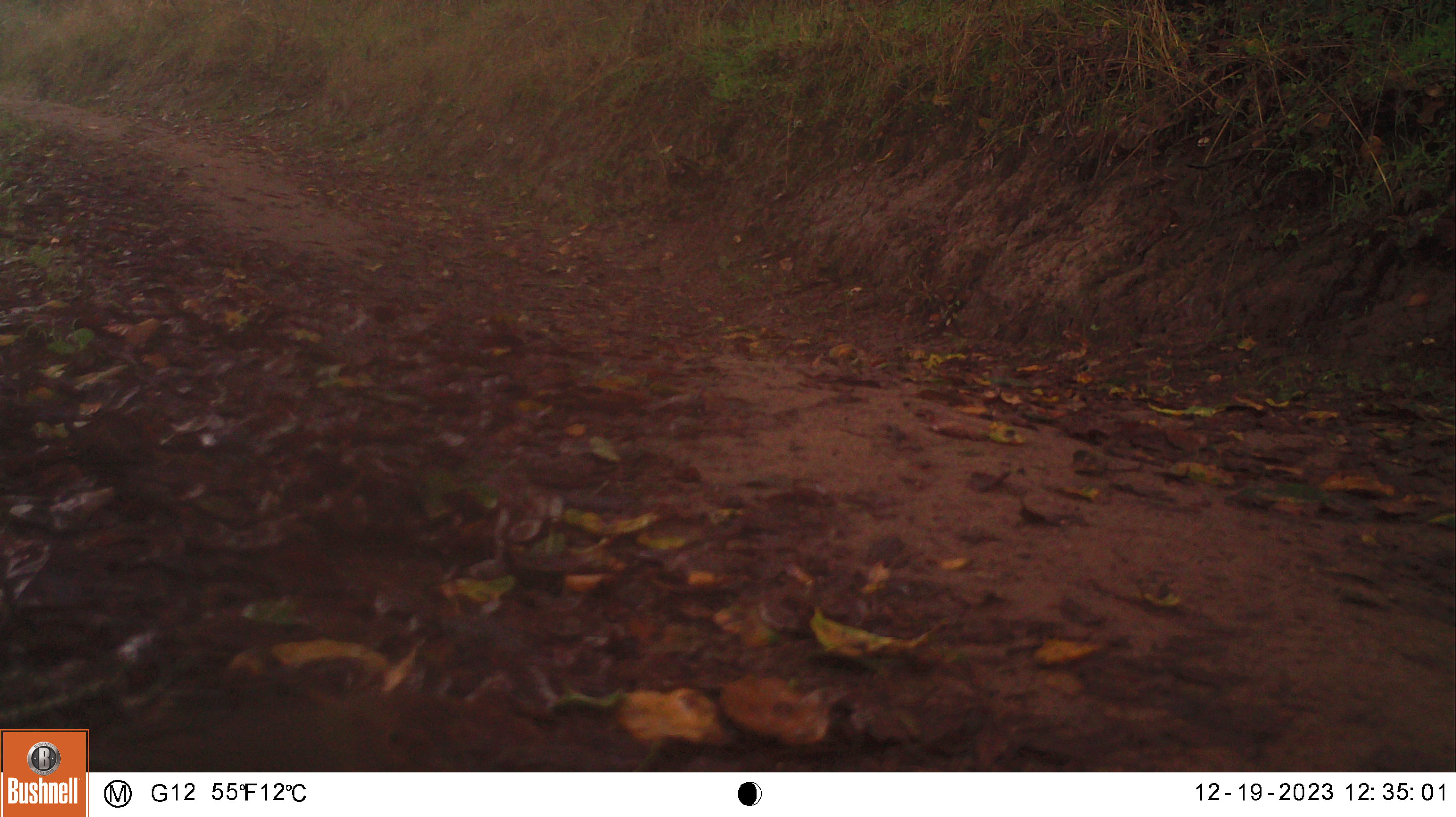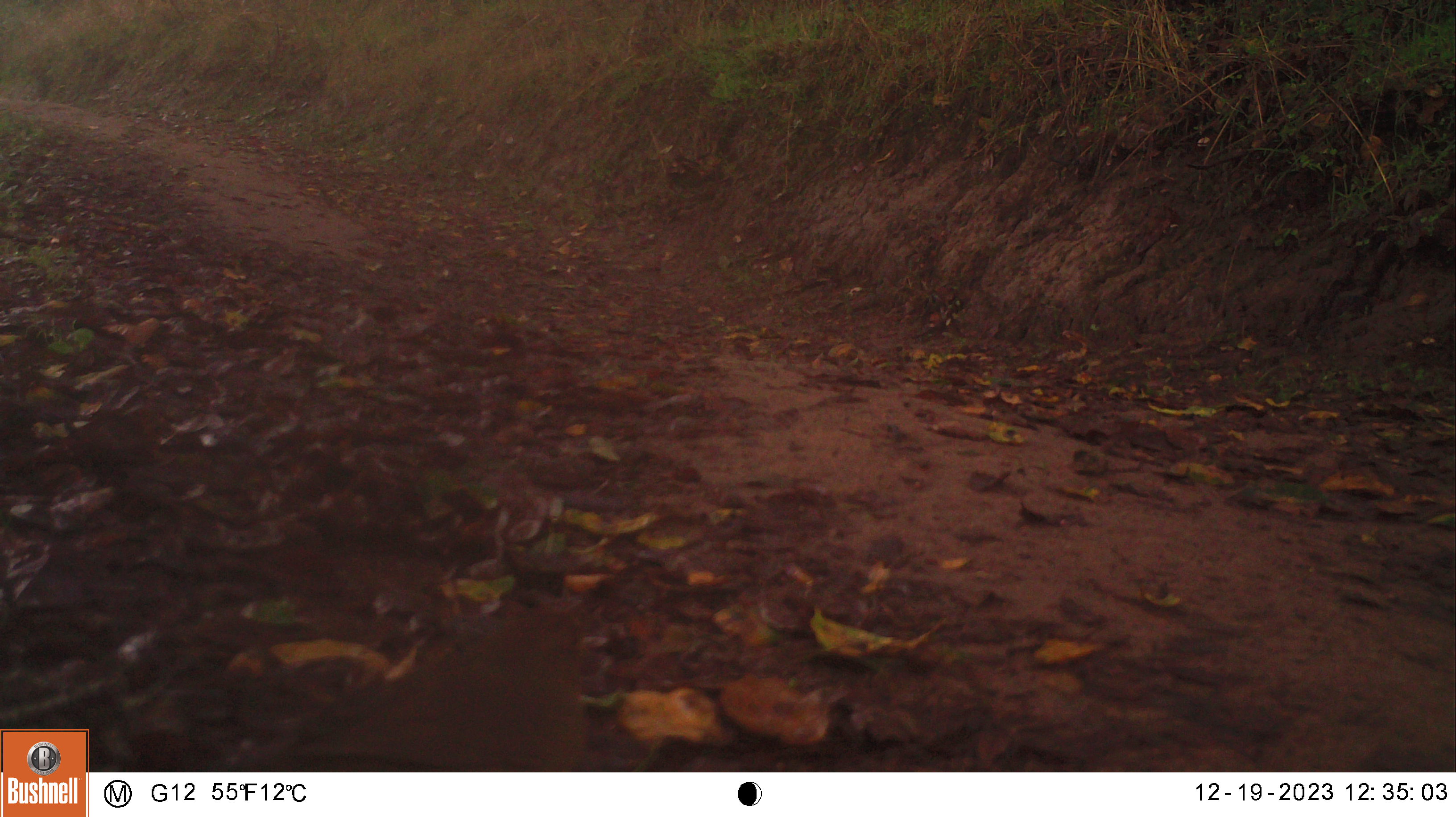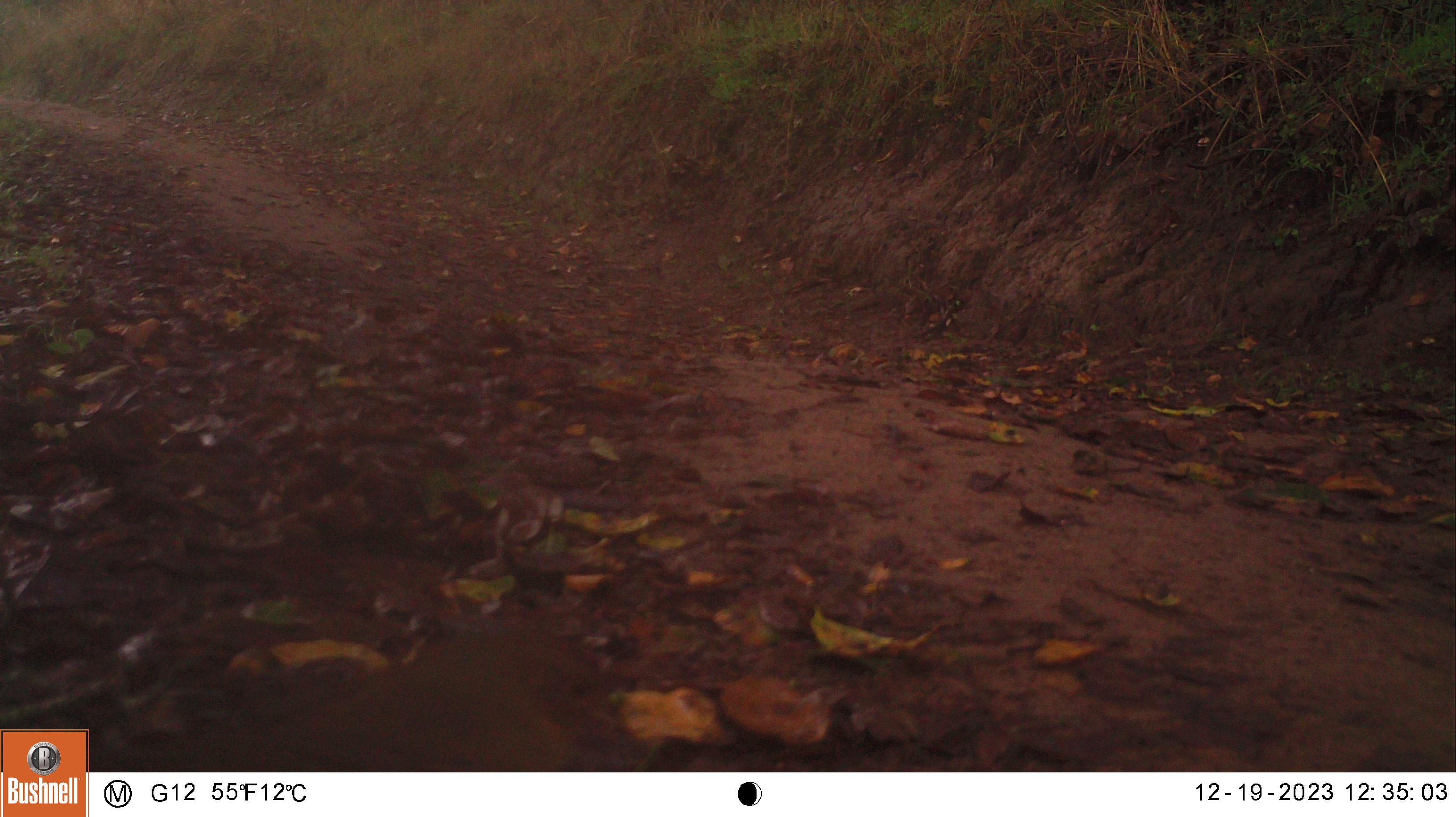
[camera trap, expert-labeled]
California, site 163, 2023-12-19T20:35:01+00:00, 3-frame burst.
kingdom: Animalia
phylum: Chordata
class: Aves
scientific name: Aves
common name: bird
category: unknown bird